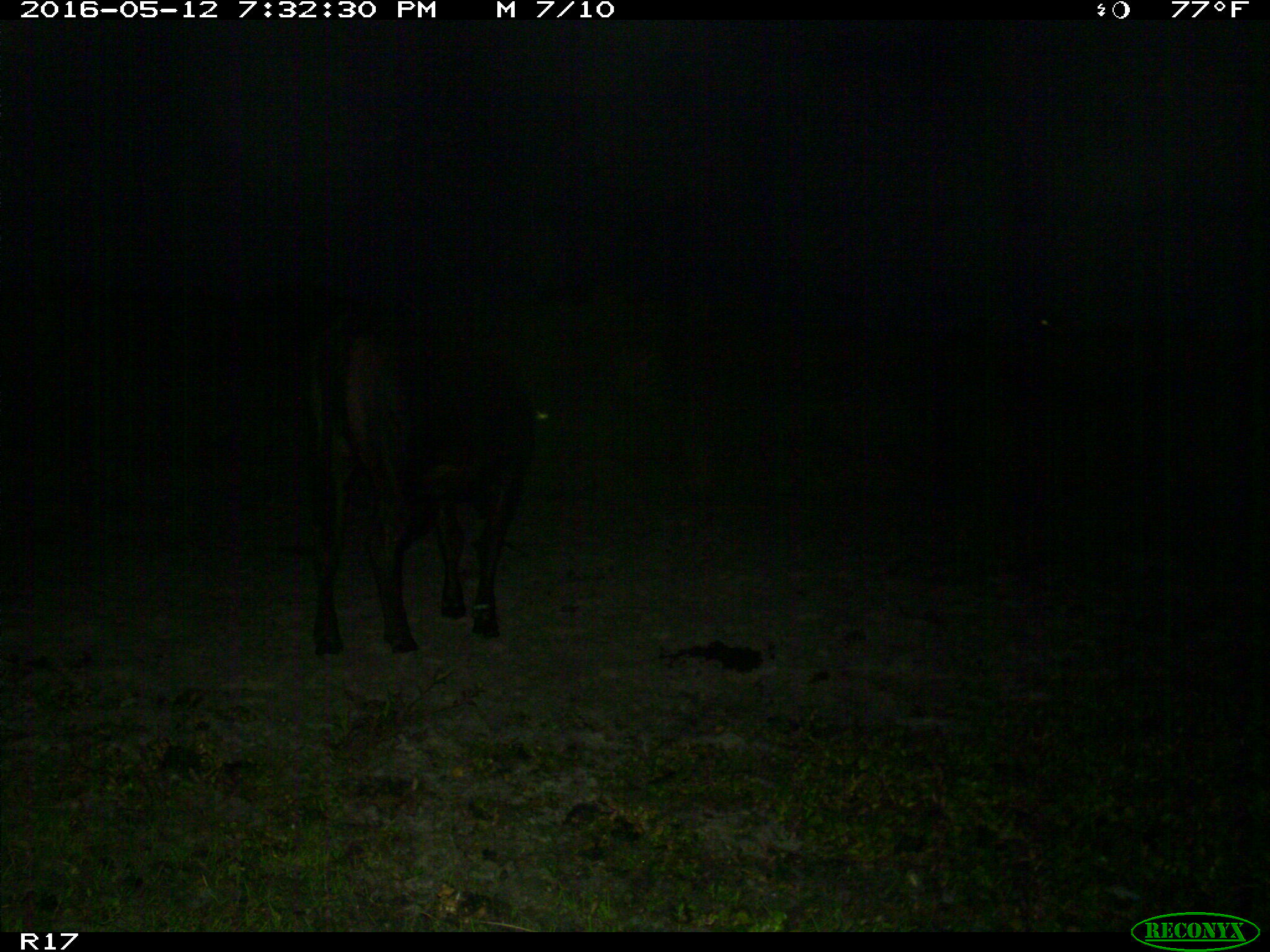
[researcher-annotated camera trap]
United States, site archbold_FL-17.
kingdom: Animalia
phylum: Chordata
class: Mammalia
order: Artiodactyla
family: Bovidae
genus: Bos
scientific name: Bos taurus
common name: domestic cow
Bos taurus (domestic cow).